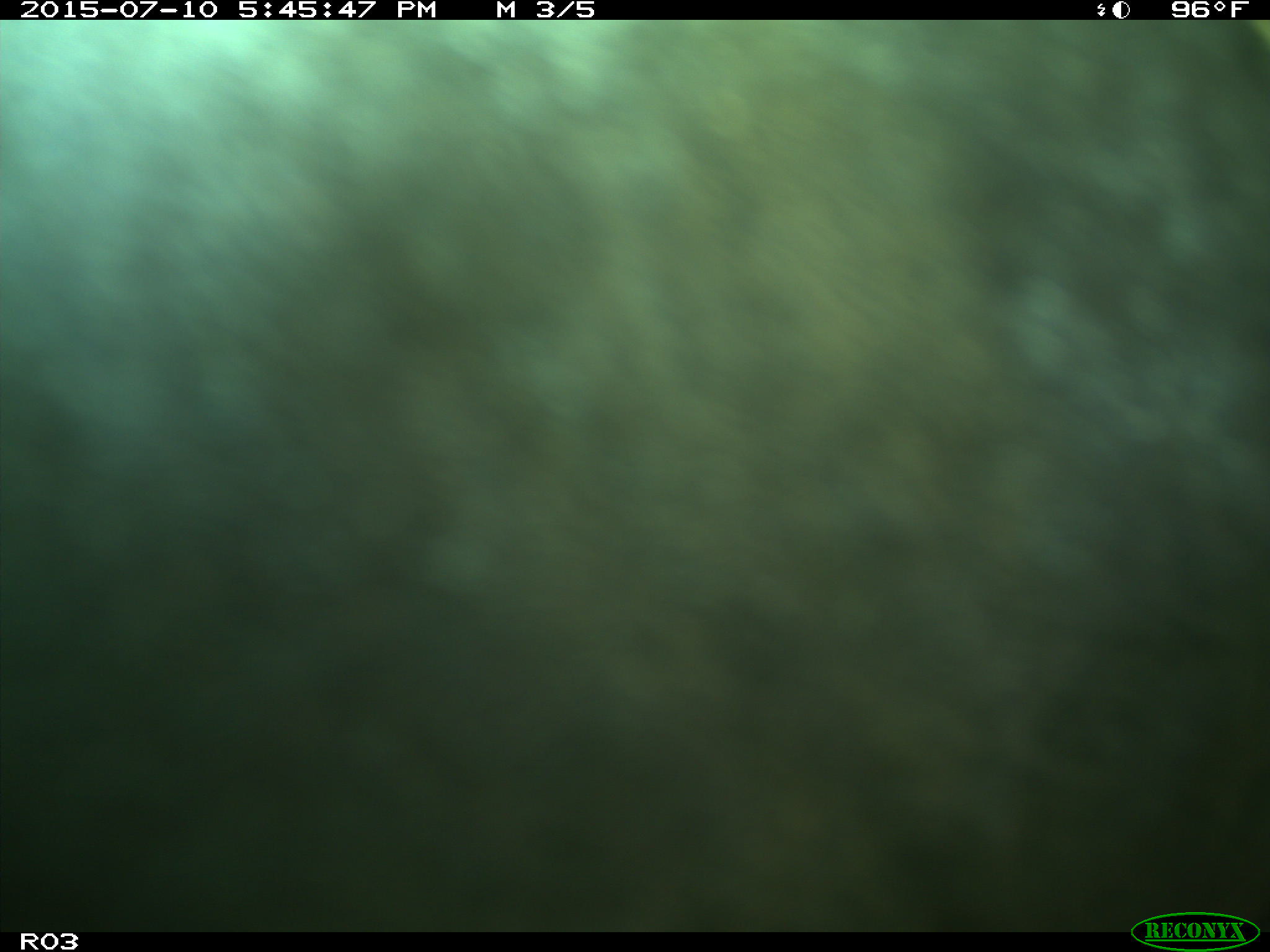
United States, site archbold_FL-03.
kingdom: Animalia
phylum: Chordata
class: Mammalia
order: Artiodactyla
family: Bovidae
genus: Bos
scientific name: Bos taurus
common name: domestic cow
Bos taurus (domestic cow).